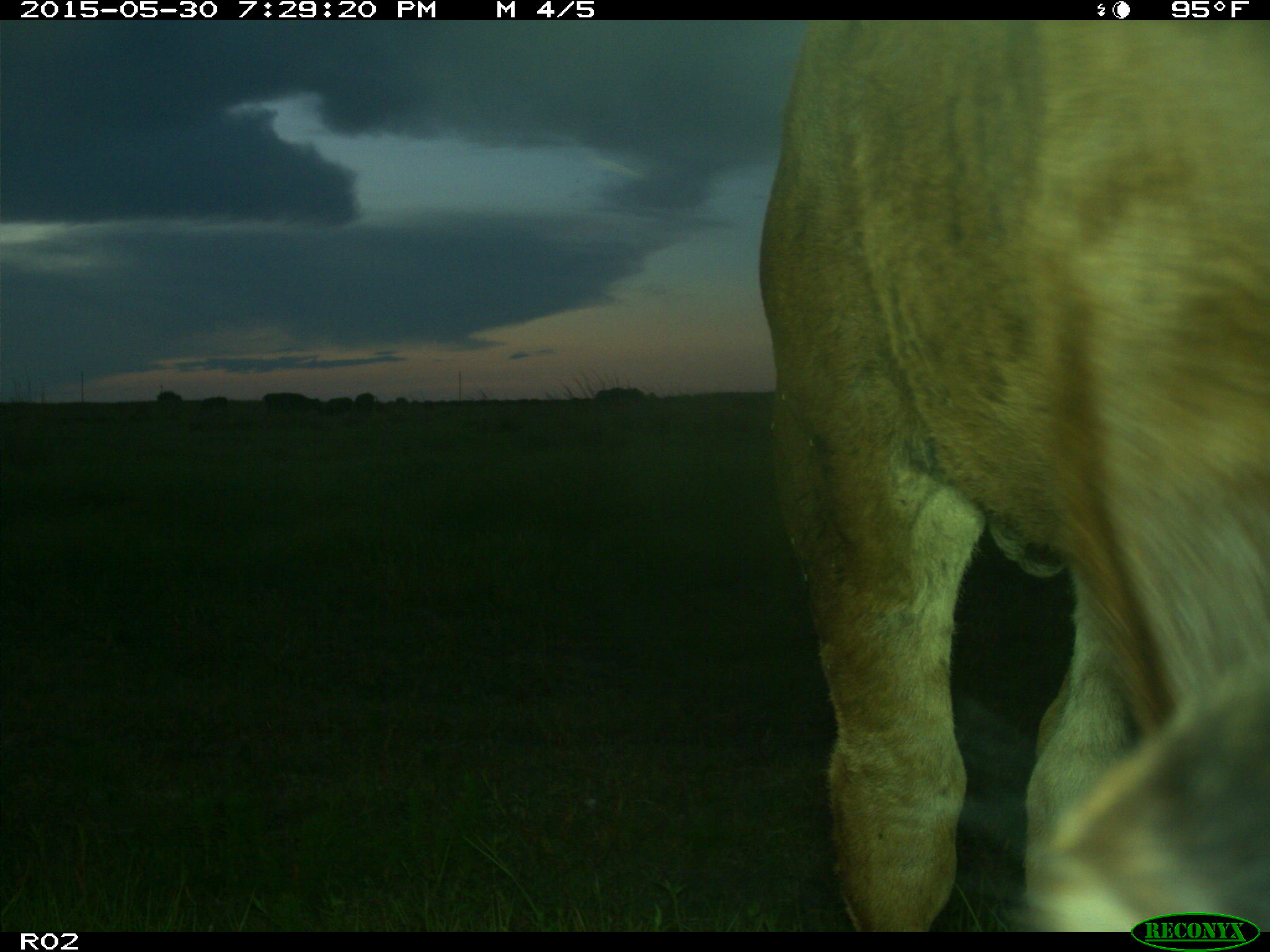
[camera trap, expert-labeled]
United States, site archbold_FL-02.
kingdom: Animalia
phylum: Chordata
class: Mammalia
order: Artiodactyla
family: Bovidae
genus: Bos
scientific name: Bos taurus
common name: domestic cow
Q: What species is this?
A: Bos taurus (domestic cow).